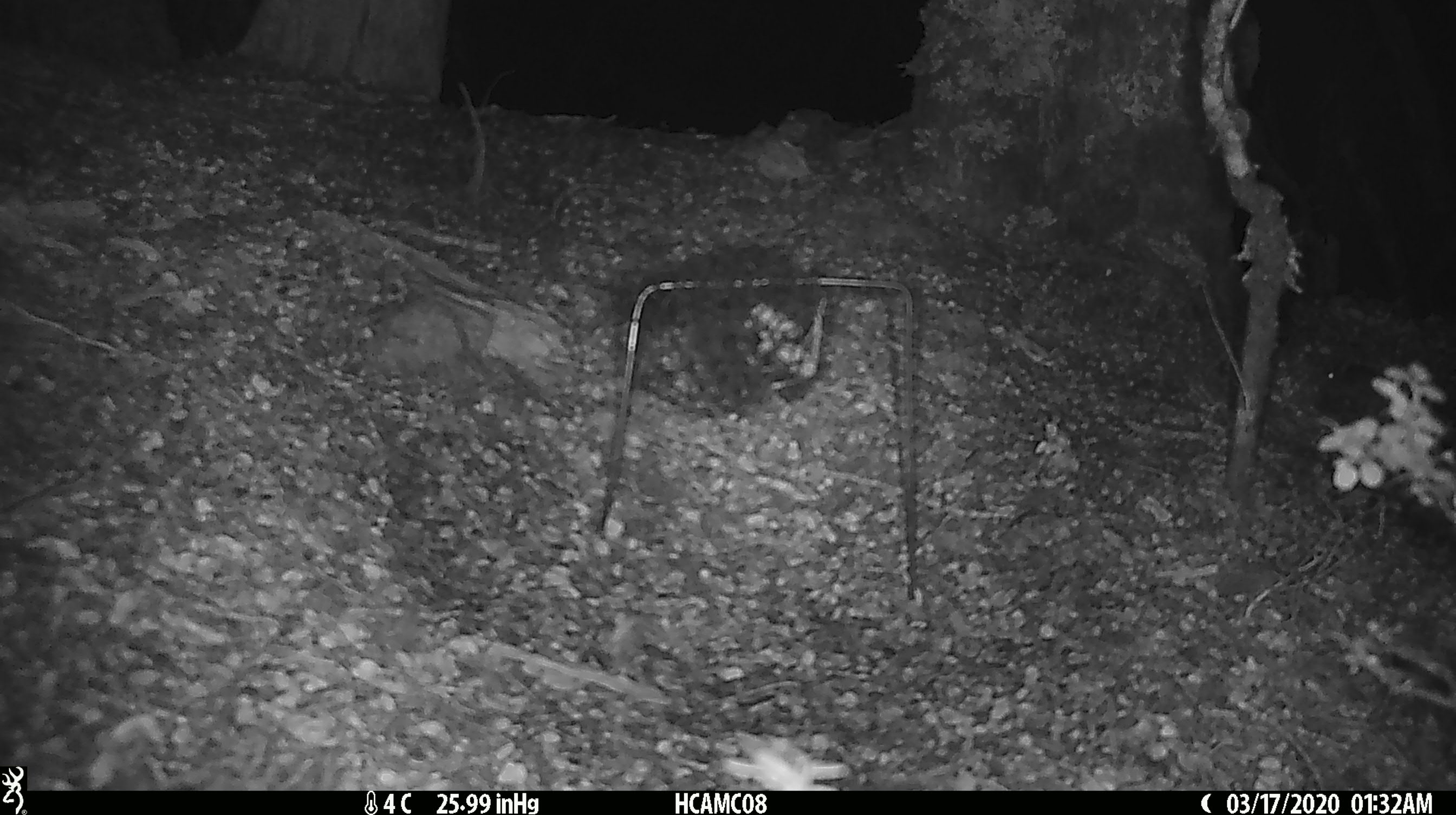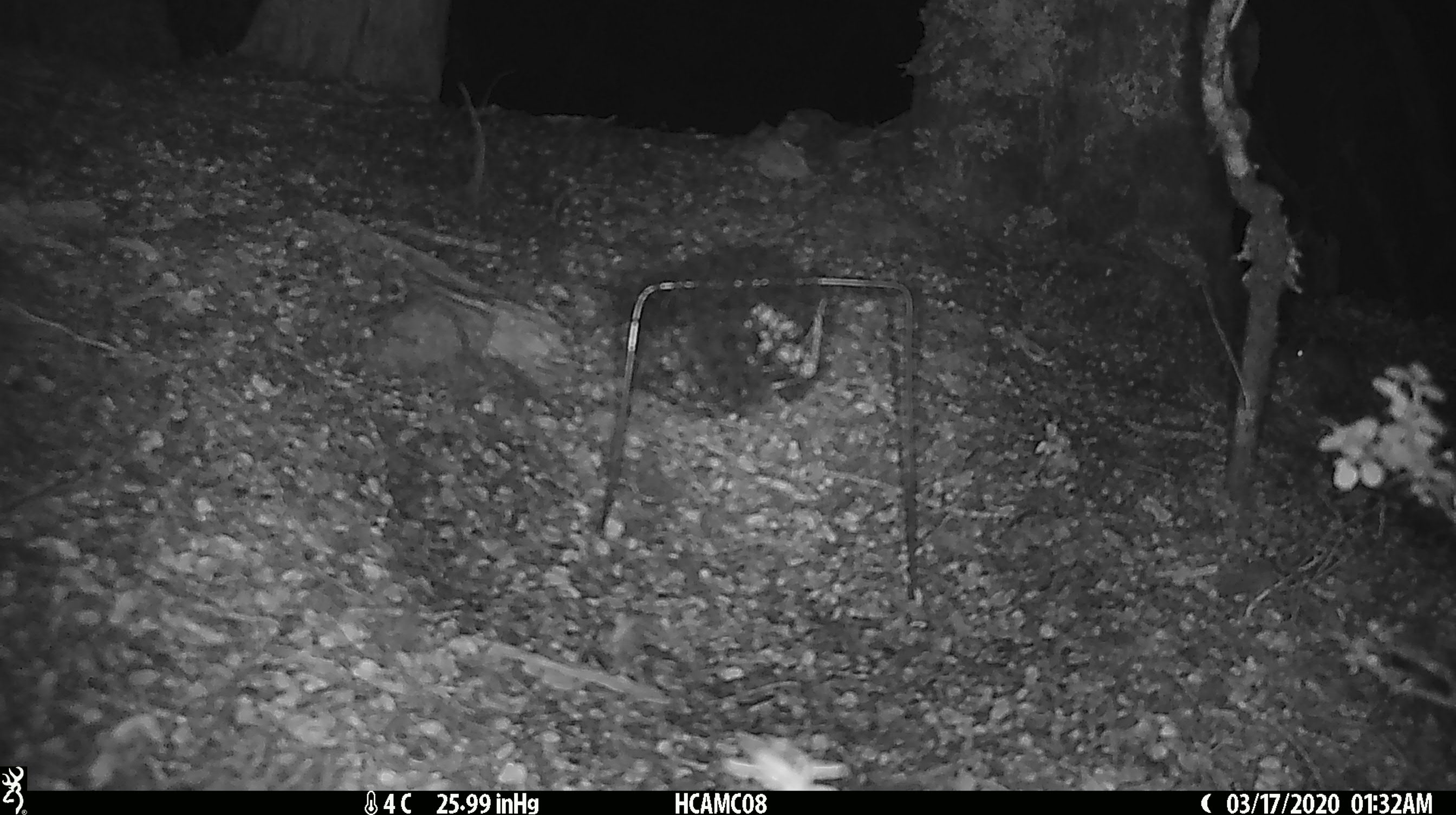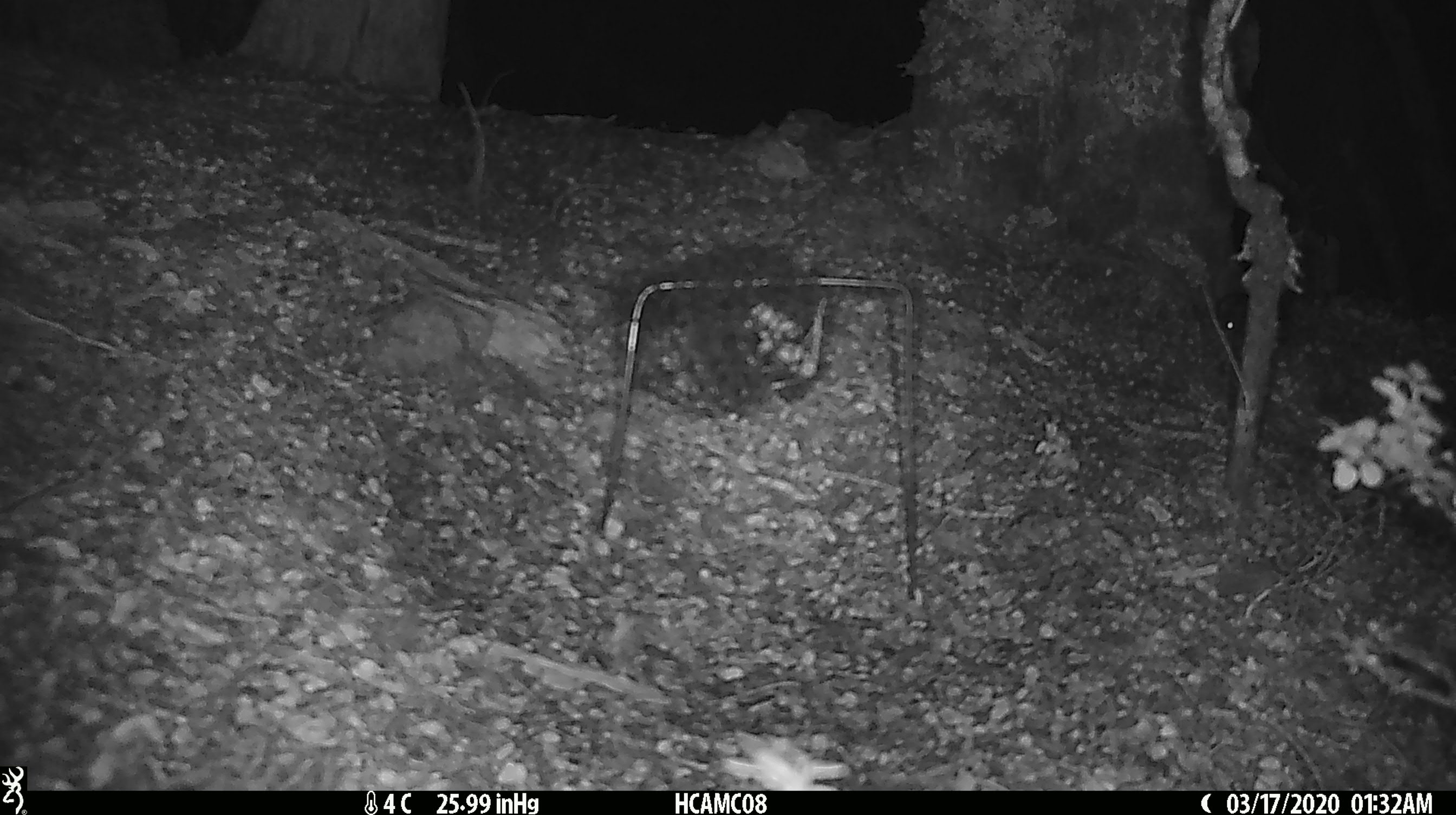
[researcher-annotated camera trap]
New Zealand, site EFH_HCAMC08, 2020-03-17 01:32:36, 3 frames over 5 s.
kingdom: Animalia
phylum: Chordata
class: Mammalia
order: Rodentia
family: Muridae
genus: Mus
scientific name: Mus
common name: mouse